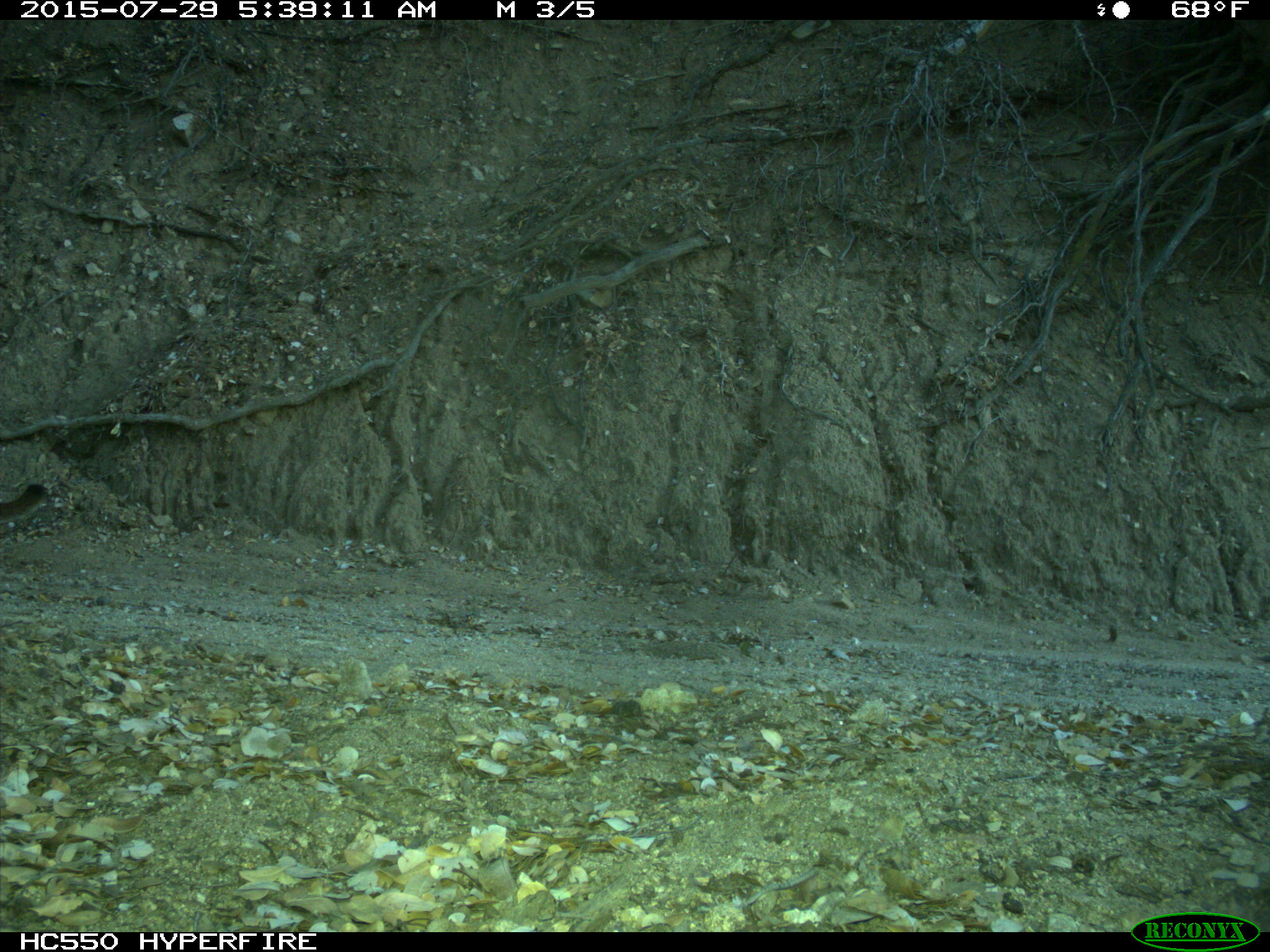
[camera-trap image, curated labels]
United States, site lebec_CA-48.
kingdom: Animalia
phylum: Chordata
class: Mammalia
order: Carnivora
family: Felidae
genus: Puma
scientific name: Puma concolor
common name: mountain lion